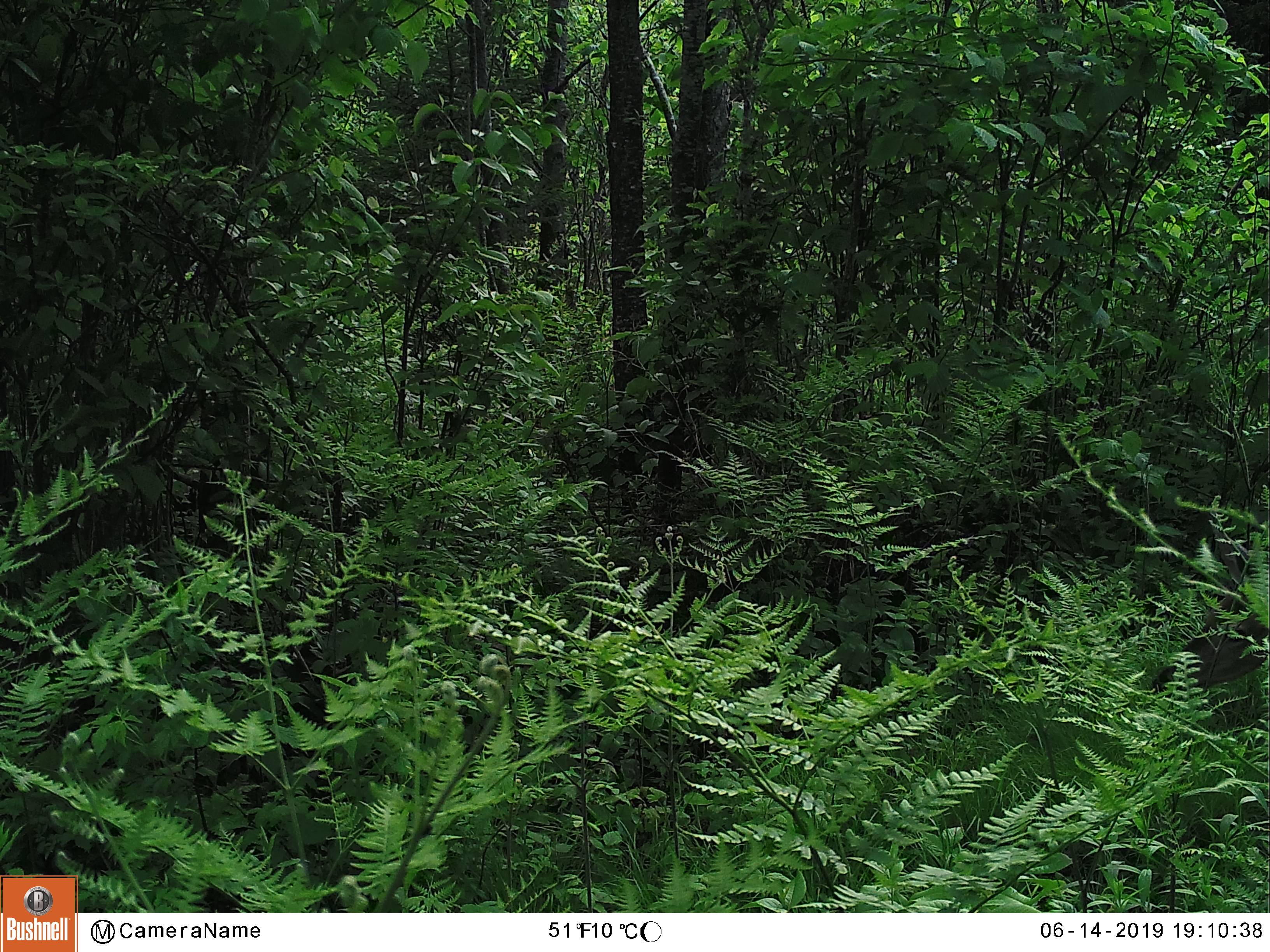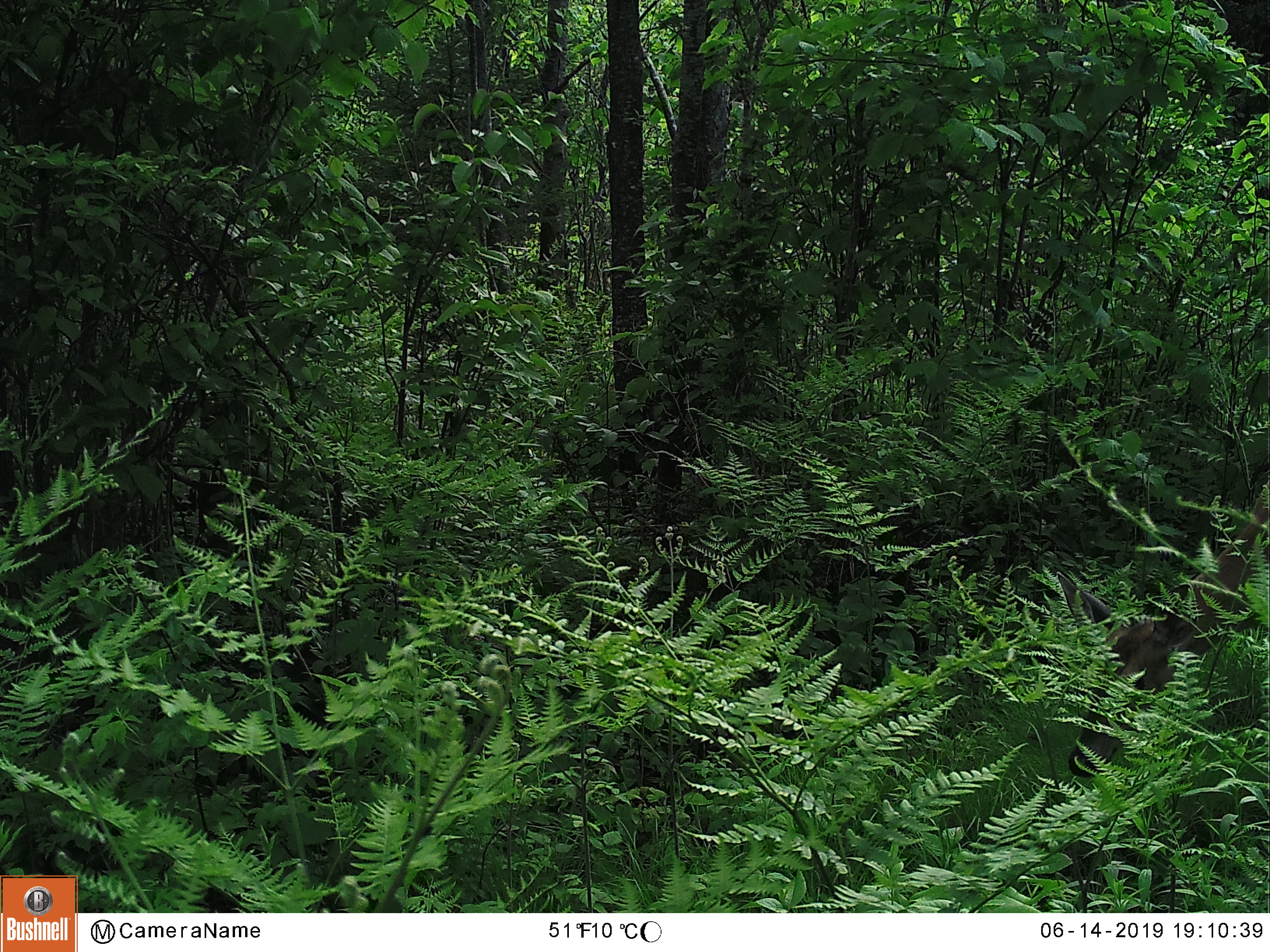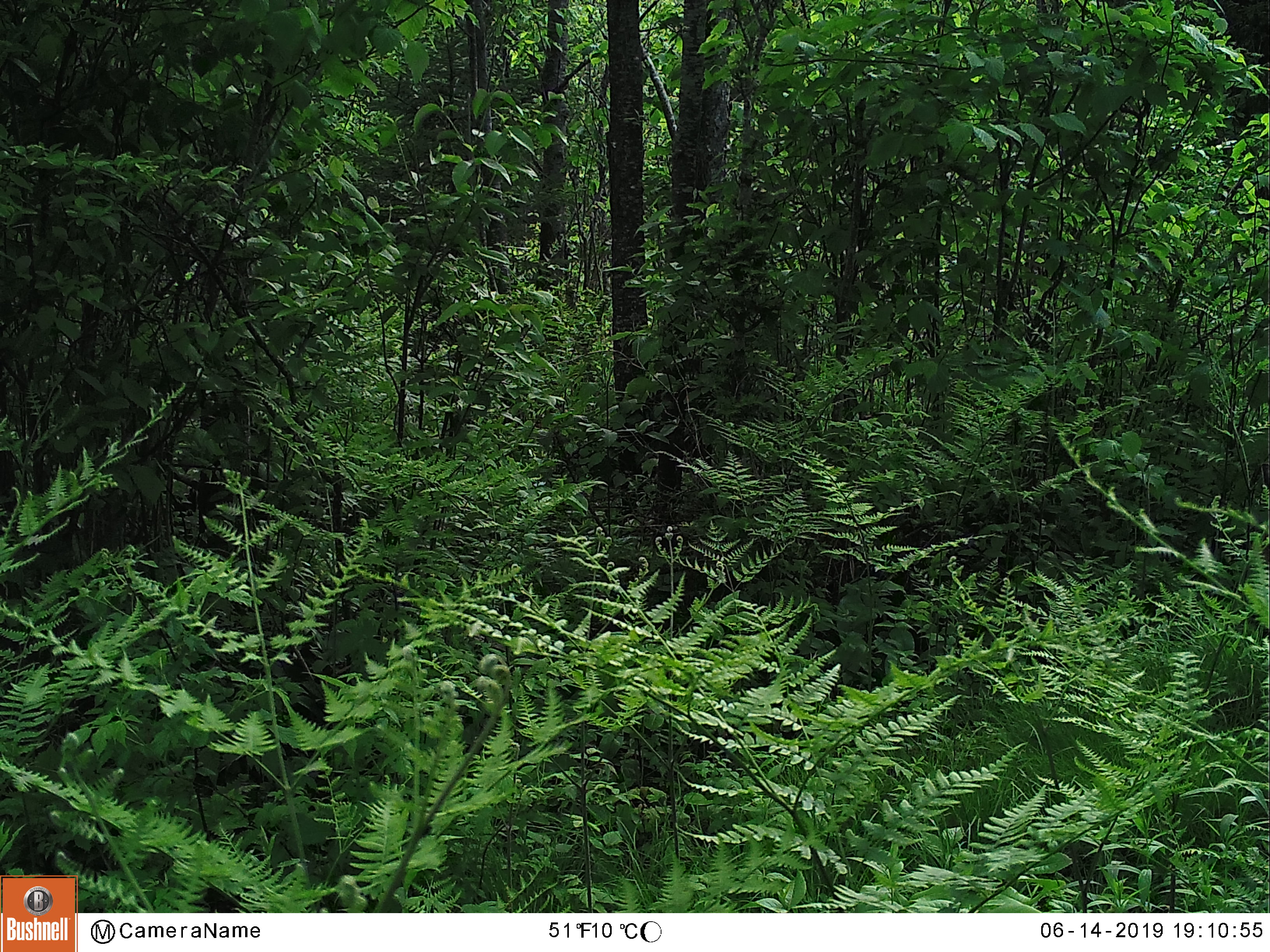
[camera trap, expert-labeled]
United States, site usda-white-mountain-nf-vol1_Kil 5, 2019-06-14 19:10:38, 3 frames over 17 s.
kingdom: Animalia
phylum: Chordata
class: Mammalia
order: Artiodactyla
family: Cervidae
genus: Odocoileus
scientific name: Odocoileus virginianus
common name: white-tailed deer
White-tailed deer (Odocoileus virginianus).